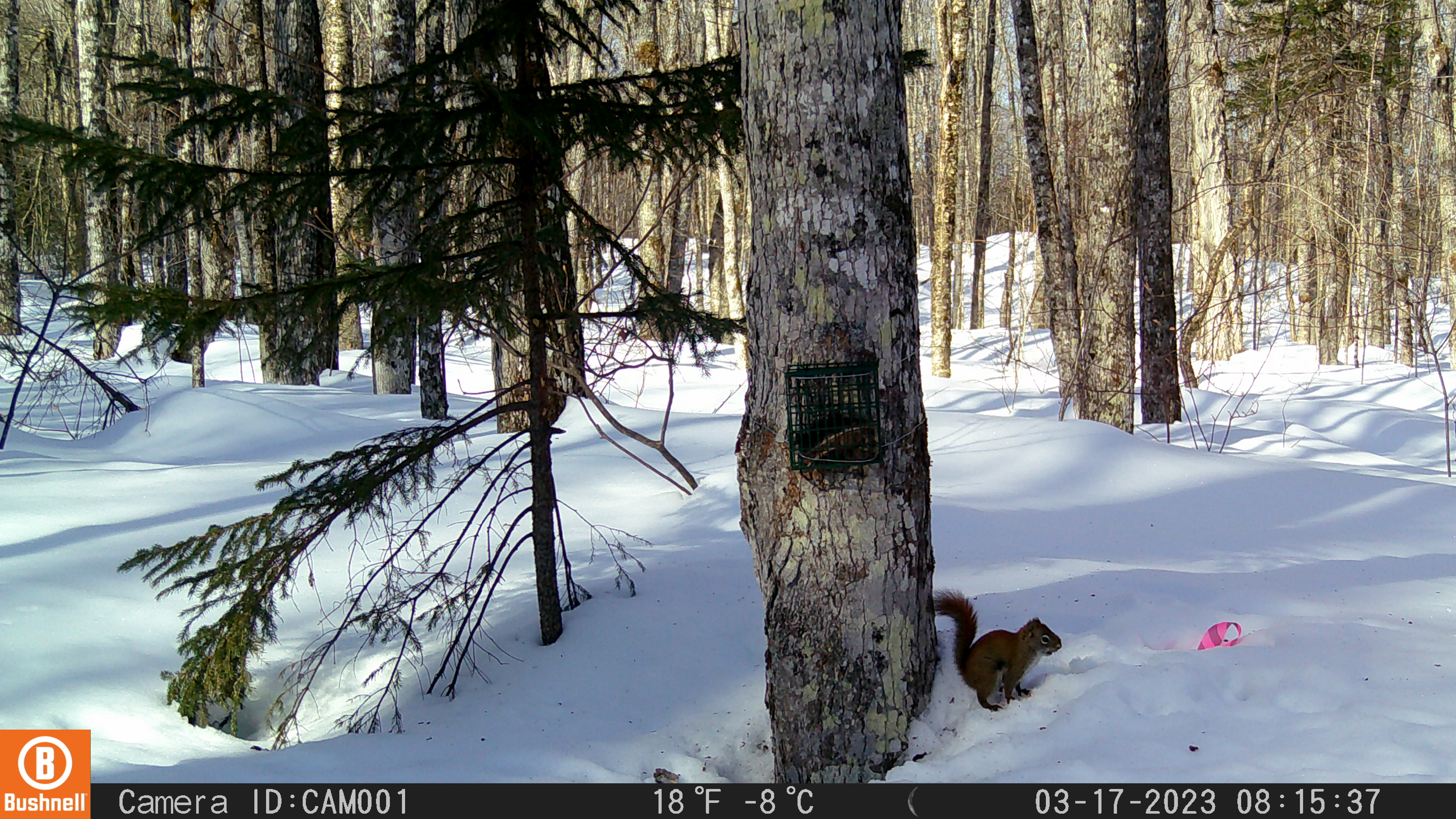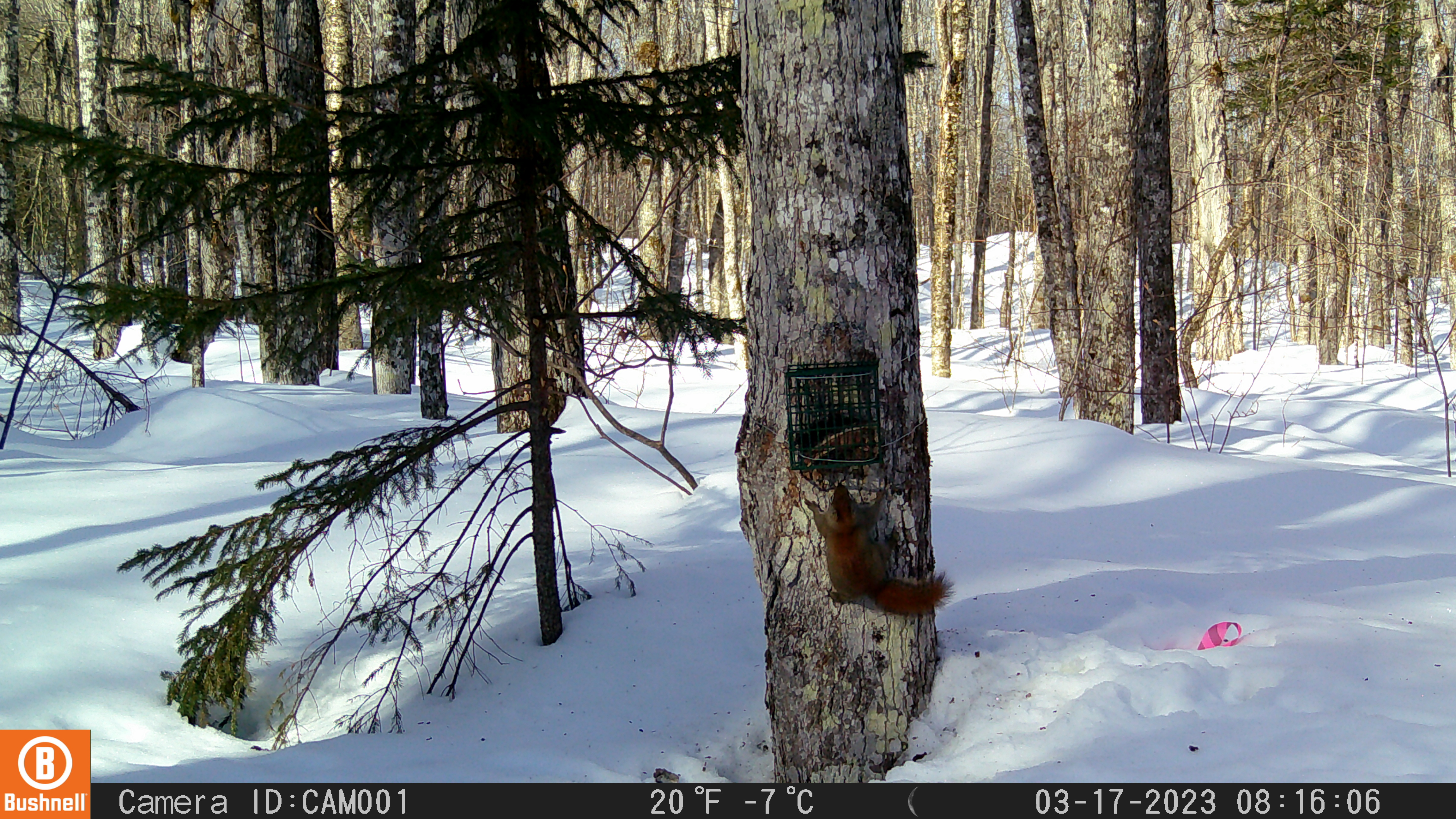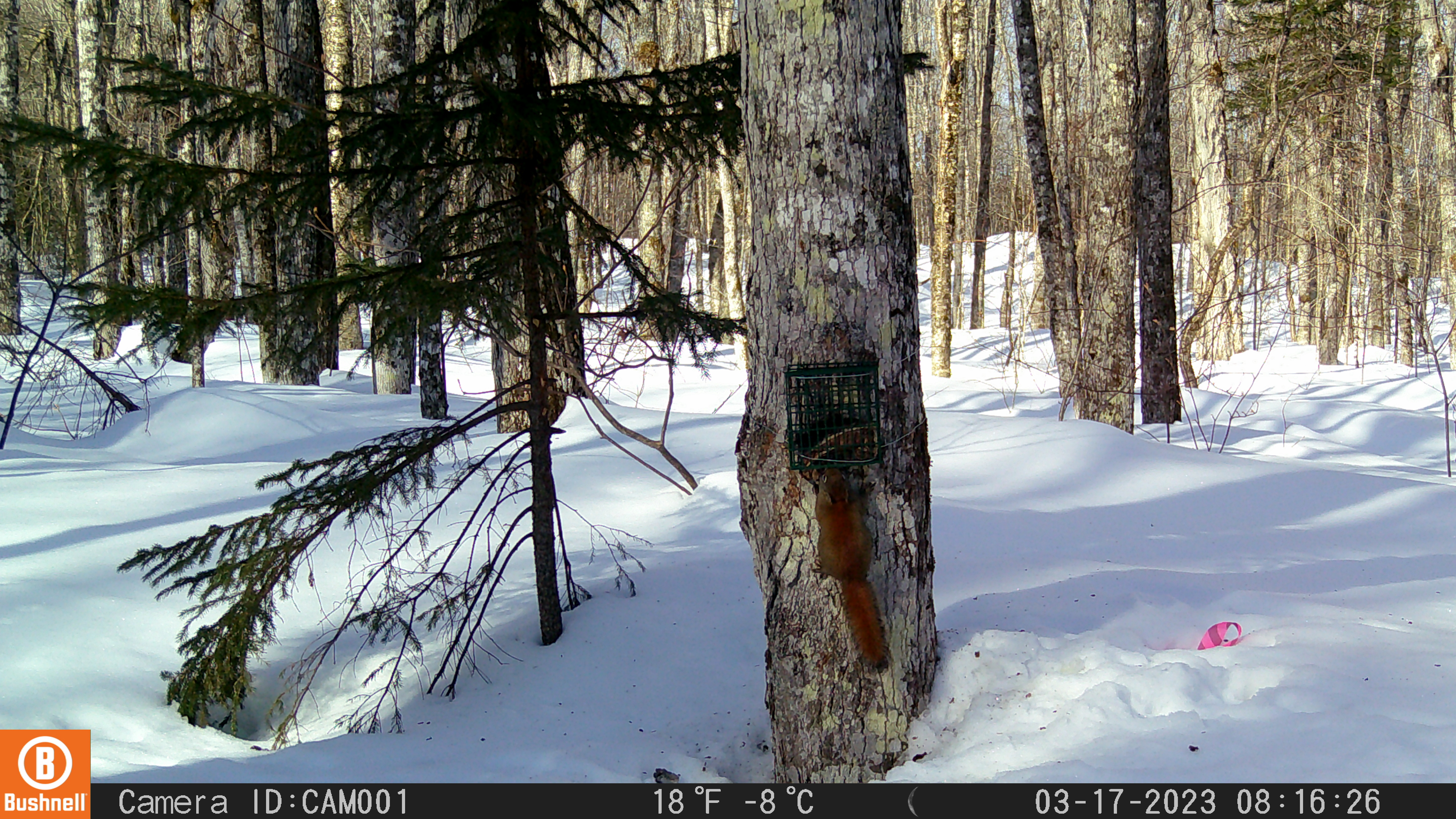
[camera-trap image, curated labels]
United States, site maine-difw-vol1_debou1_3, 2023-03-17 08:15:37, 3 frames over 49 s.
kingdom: Animalia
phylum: Chordata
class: Mammalia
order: Rodentia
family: Sciuridae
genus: Tamiasciurus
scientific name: Tamiasciurus hudsonicus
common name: red squirrel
Red squirrel (Tamiasciurus hudsonicus).